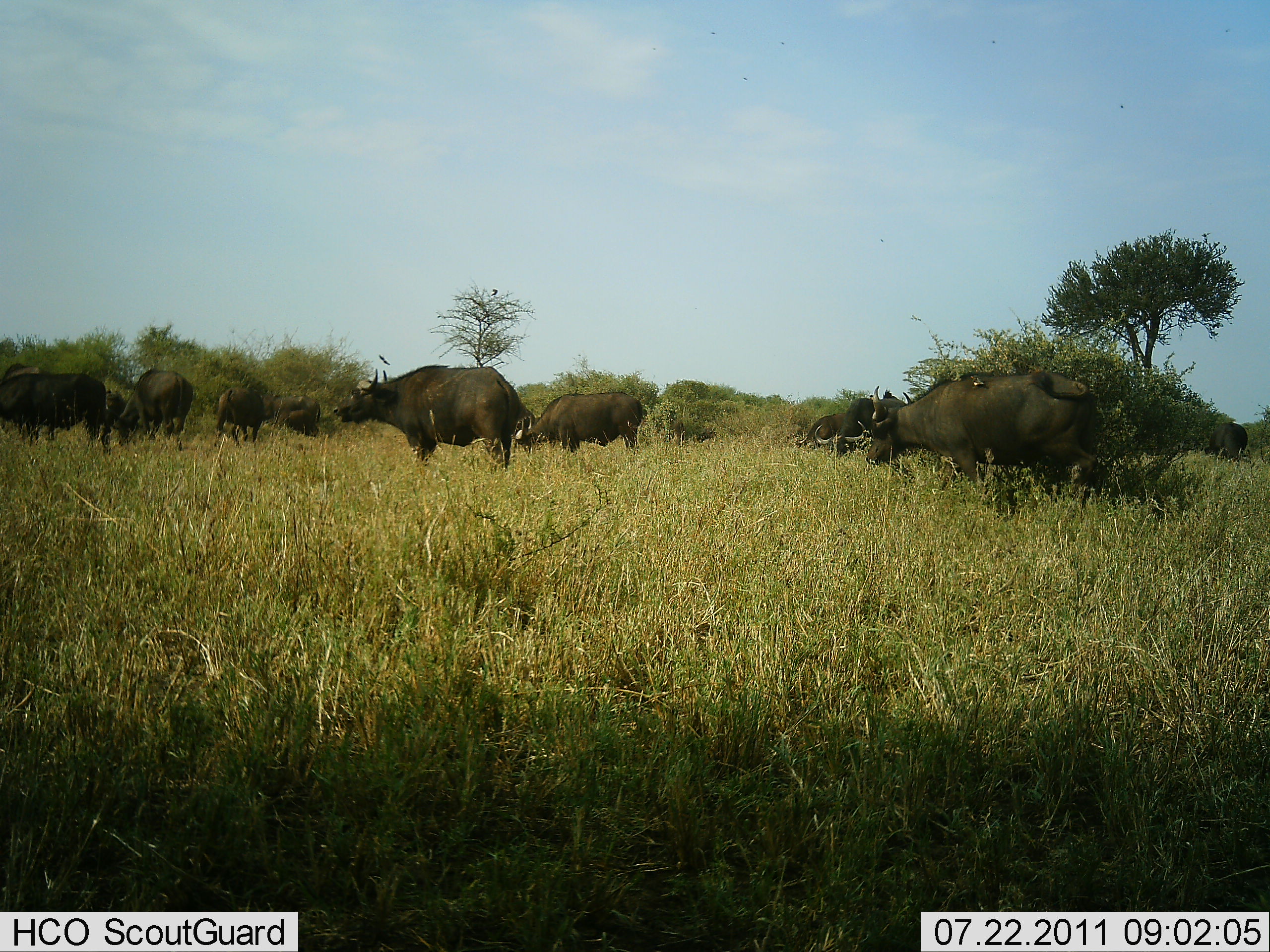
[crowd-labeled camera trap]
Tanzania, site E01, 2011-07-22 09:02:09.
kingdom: Animalia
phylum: Chordata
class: Mammalia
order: Artiodactyla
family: Bovidae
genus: Syncerus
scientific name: Syncerus caffer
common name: cape buffalo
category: buffalo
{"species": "buffalo (cape buffalo) (Syncerus caffer)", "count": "10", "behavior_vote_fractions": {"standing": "85%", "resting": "0%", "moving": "15%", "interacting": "0%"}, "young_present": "0%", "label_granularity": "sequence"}